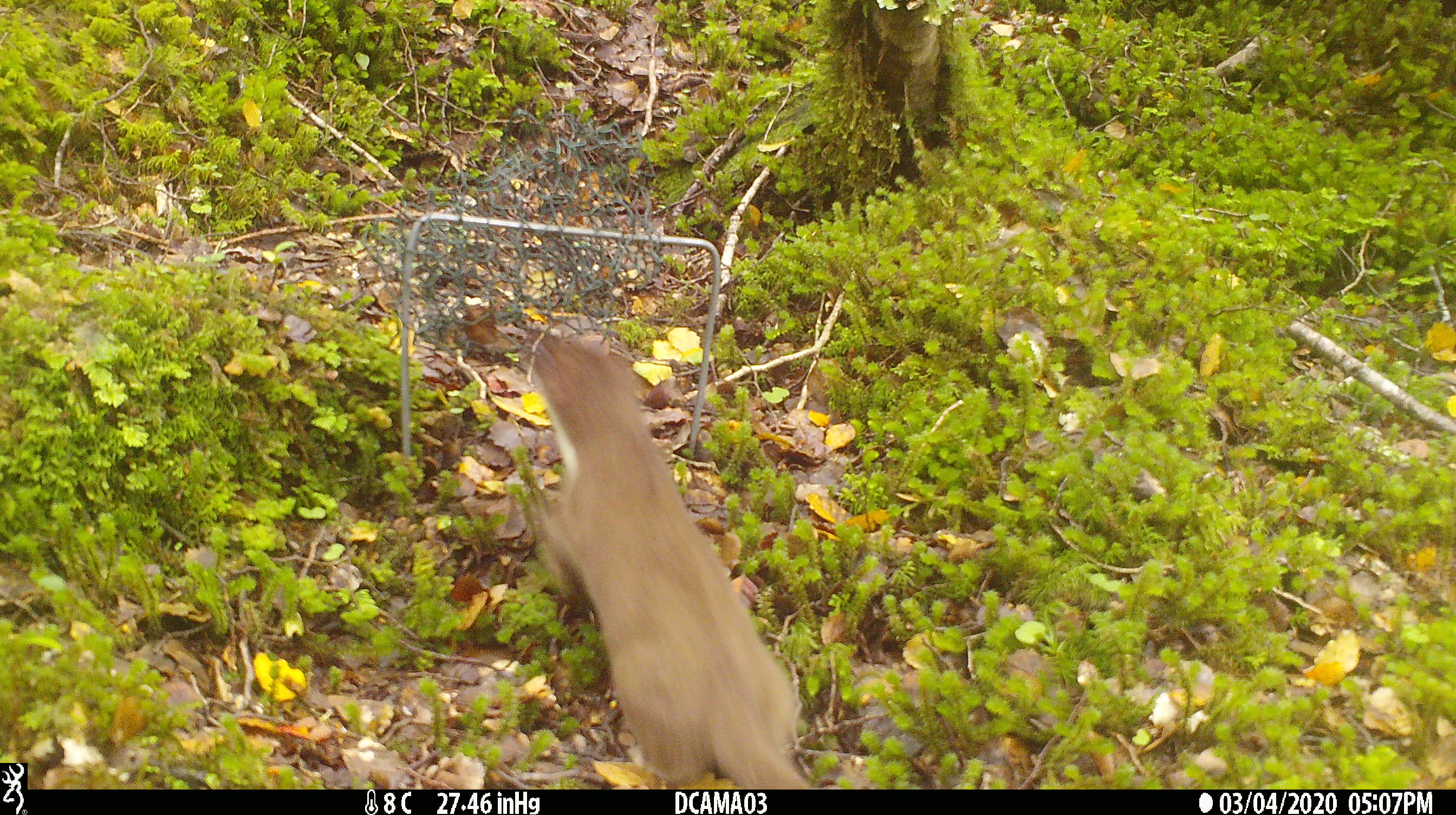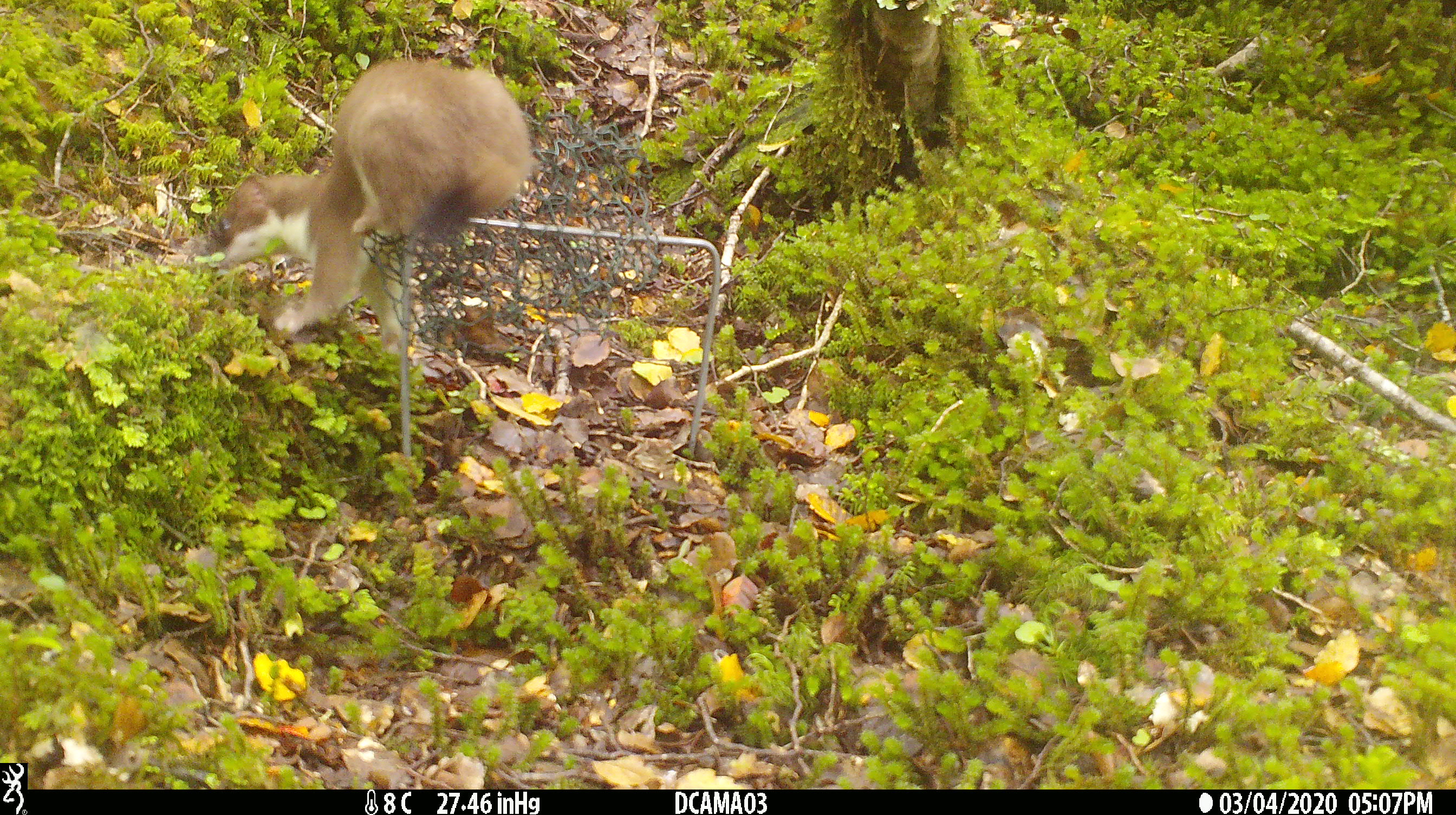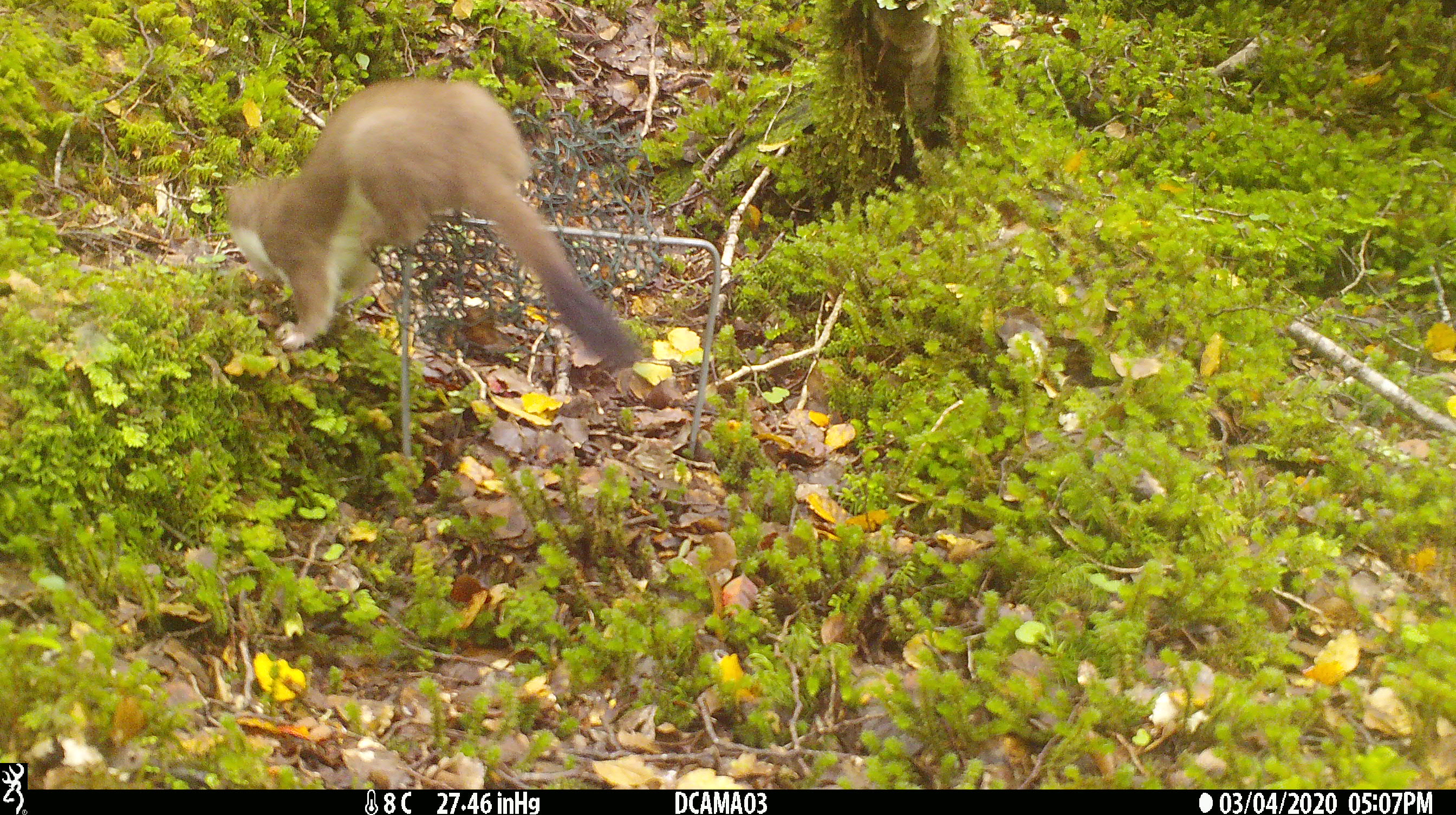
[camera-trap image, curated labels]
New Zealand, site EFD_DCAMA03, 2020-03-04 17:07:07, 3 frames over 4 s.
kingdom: Animalia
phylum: Chordata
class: Mammalia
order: Carnivora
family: Mustelidae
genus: Mustela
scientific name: Mustela erminea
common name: stoat